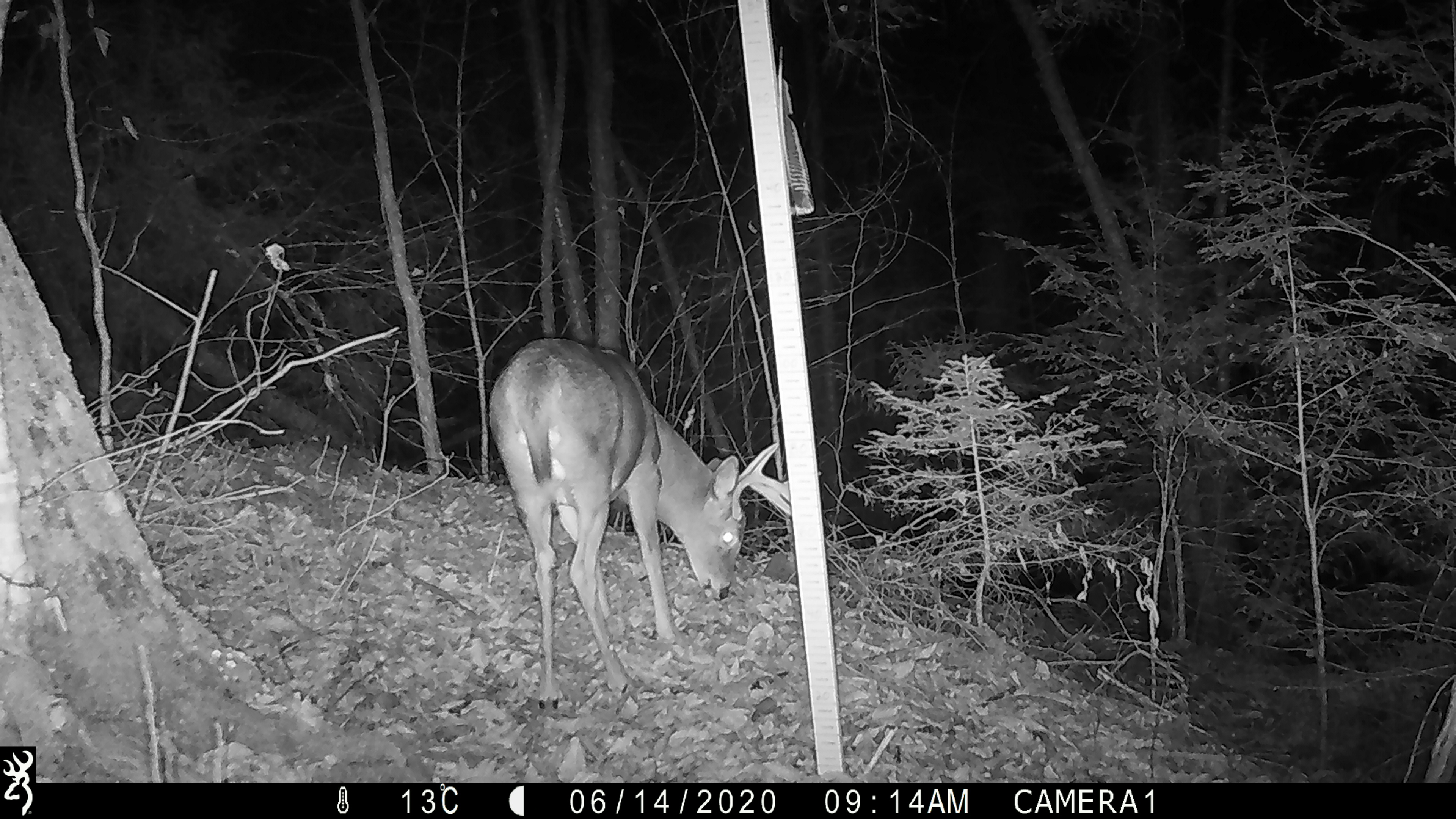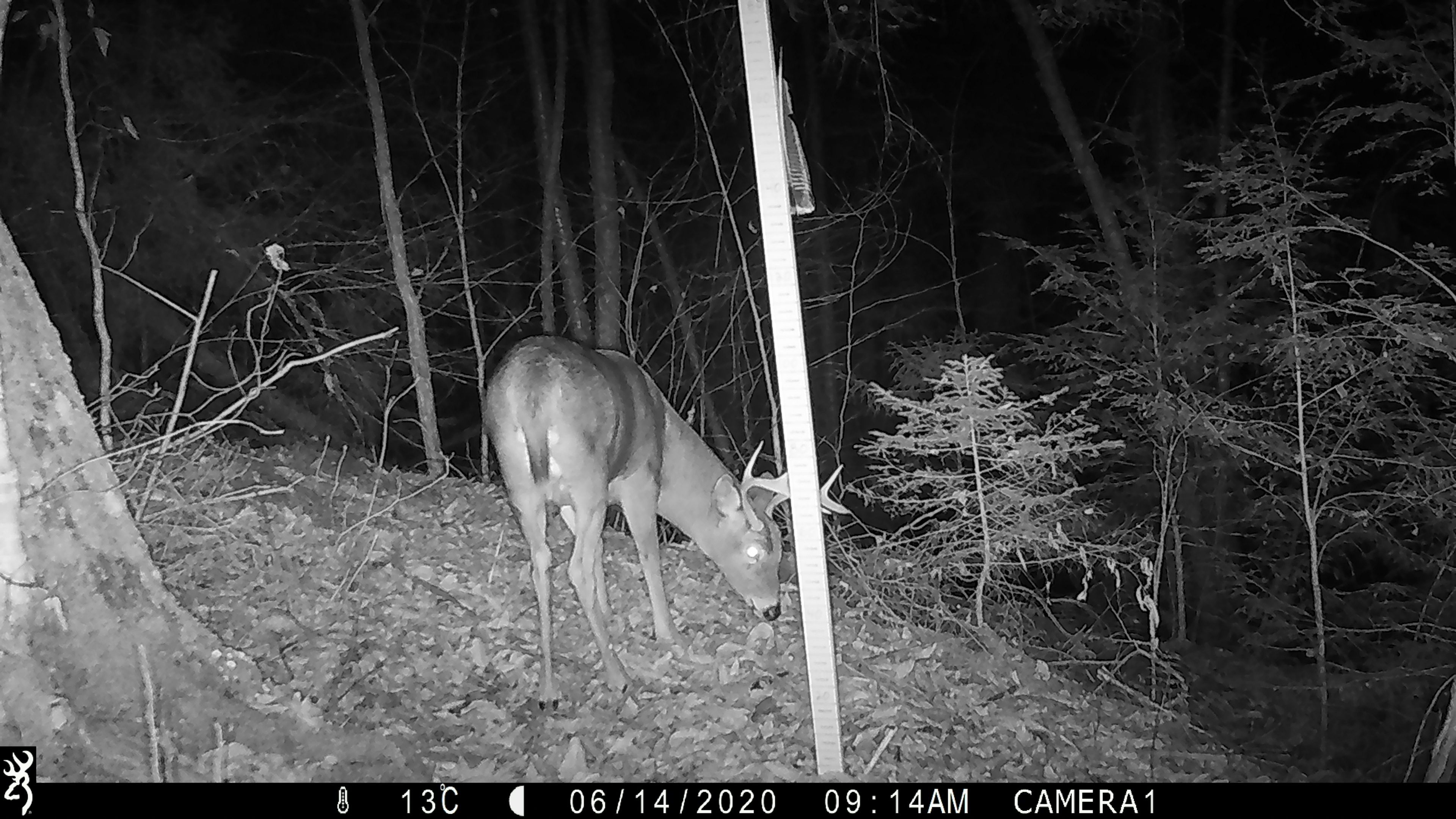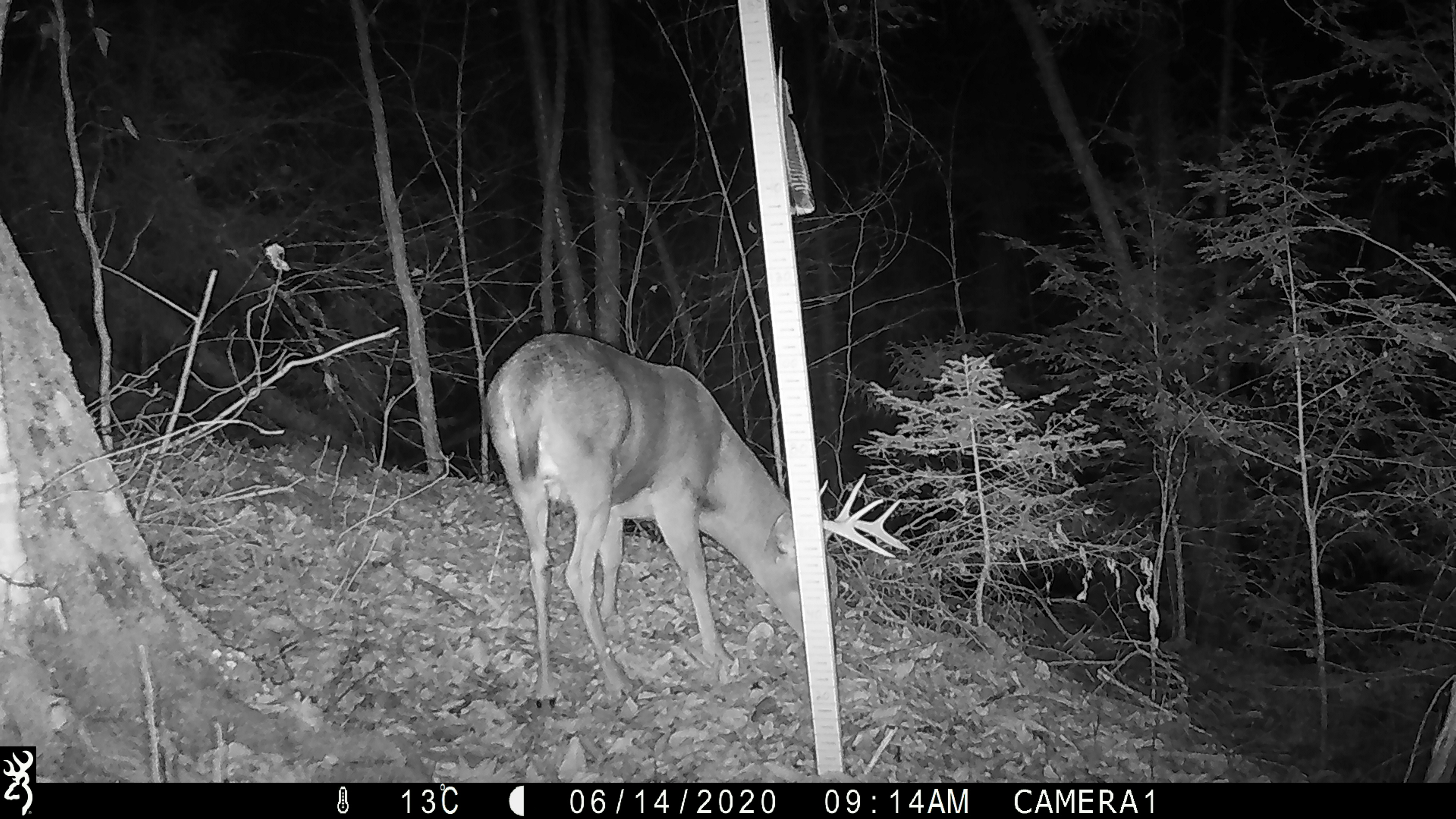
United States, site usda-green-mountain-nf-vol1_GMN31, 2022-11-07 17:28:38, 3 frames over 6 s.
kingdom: Animalia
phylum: Chordata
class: Mammalia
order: Artiodactyla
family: Cervidae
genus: Odocoileus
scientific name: Odocoileus virginianus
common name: white-tailed deer